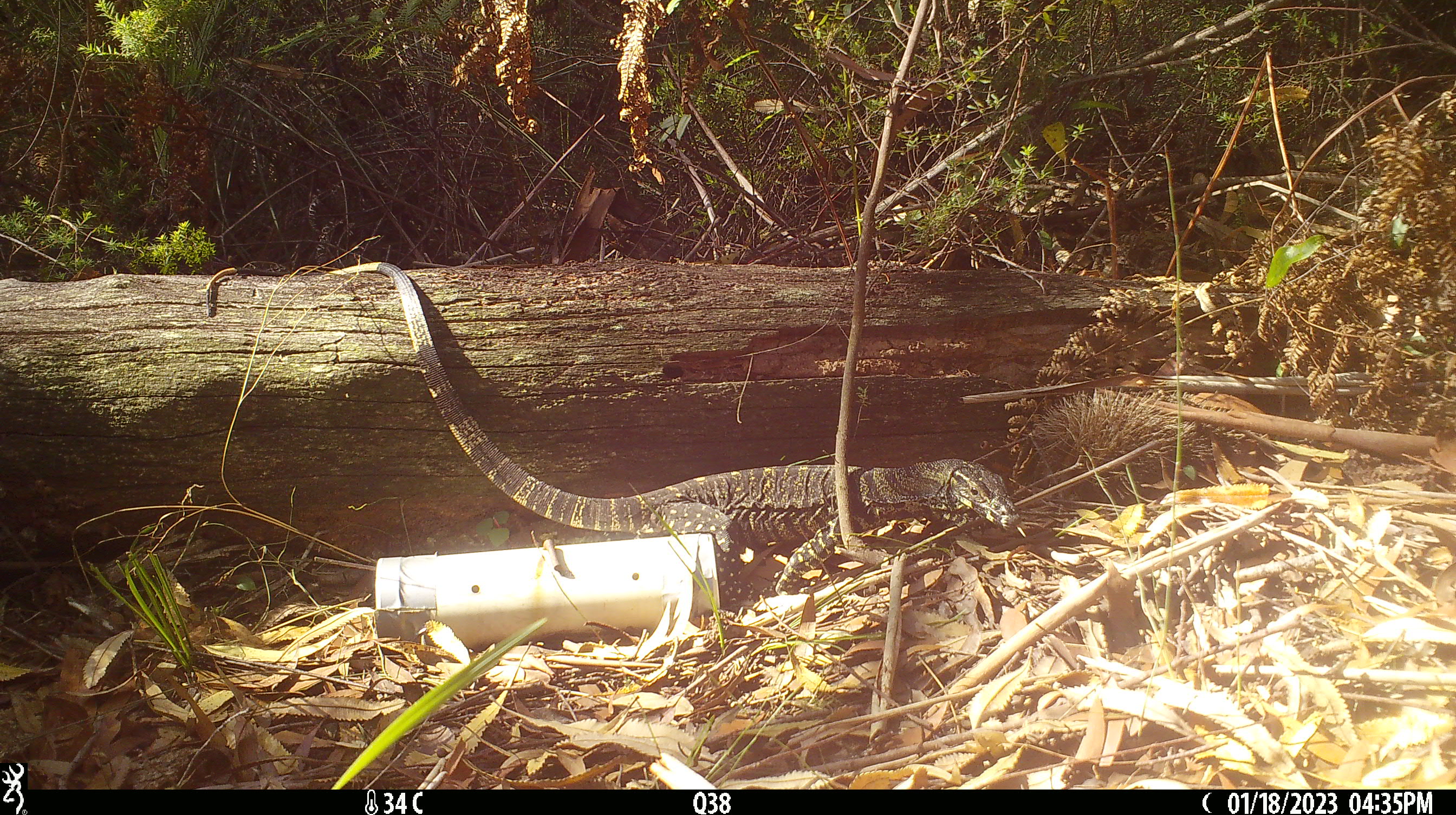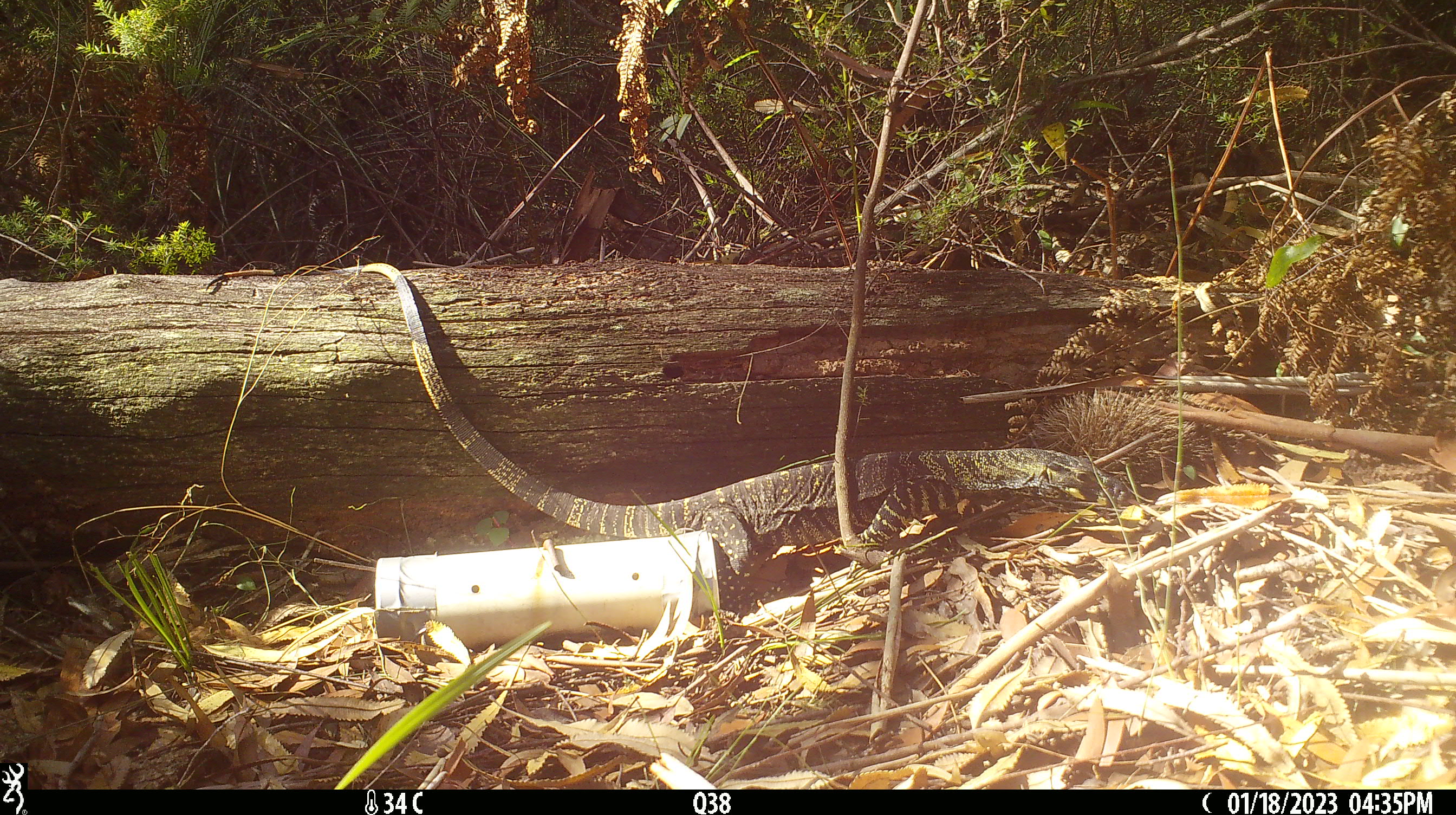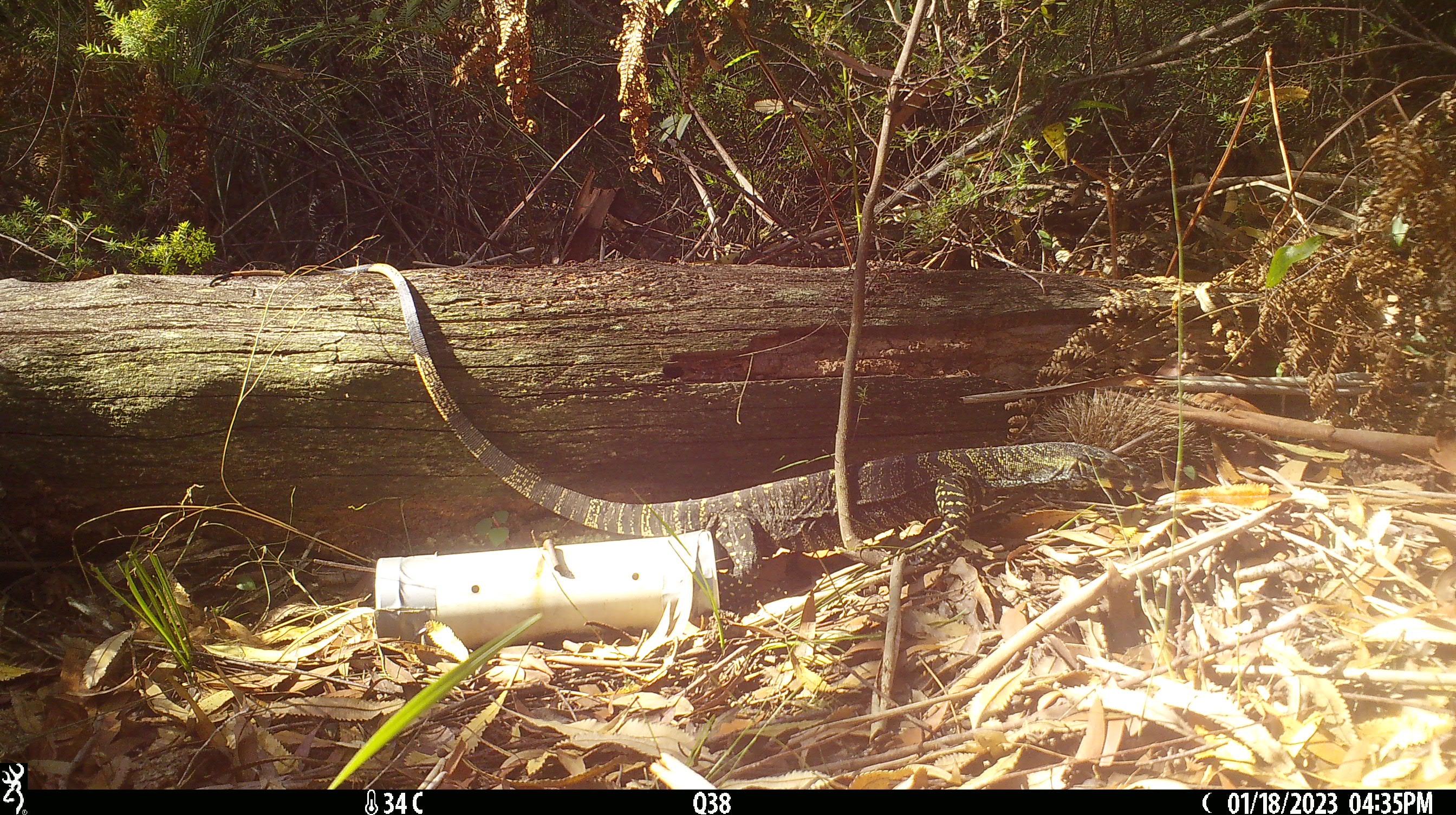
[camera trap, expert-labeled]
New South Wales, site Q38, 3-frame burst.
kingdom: Animalia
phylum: Chordata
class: Reptilia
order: Squamata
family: Varanidae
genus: Varanus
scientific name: Varanus varius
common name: lace monitor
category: goanna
Goanna (lace monitor) (Varanus varius).